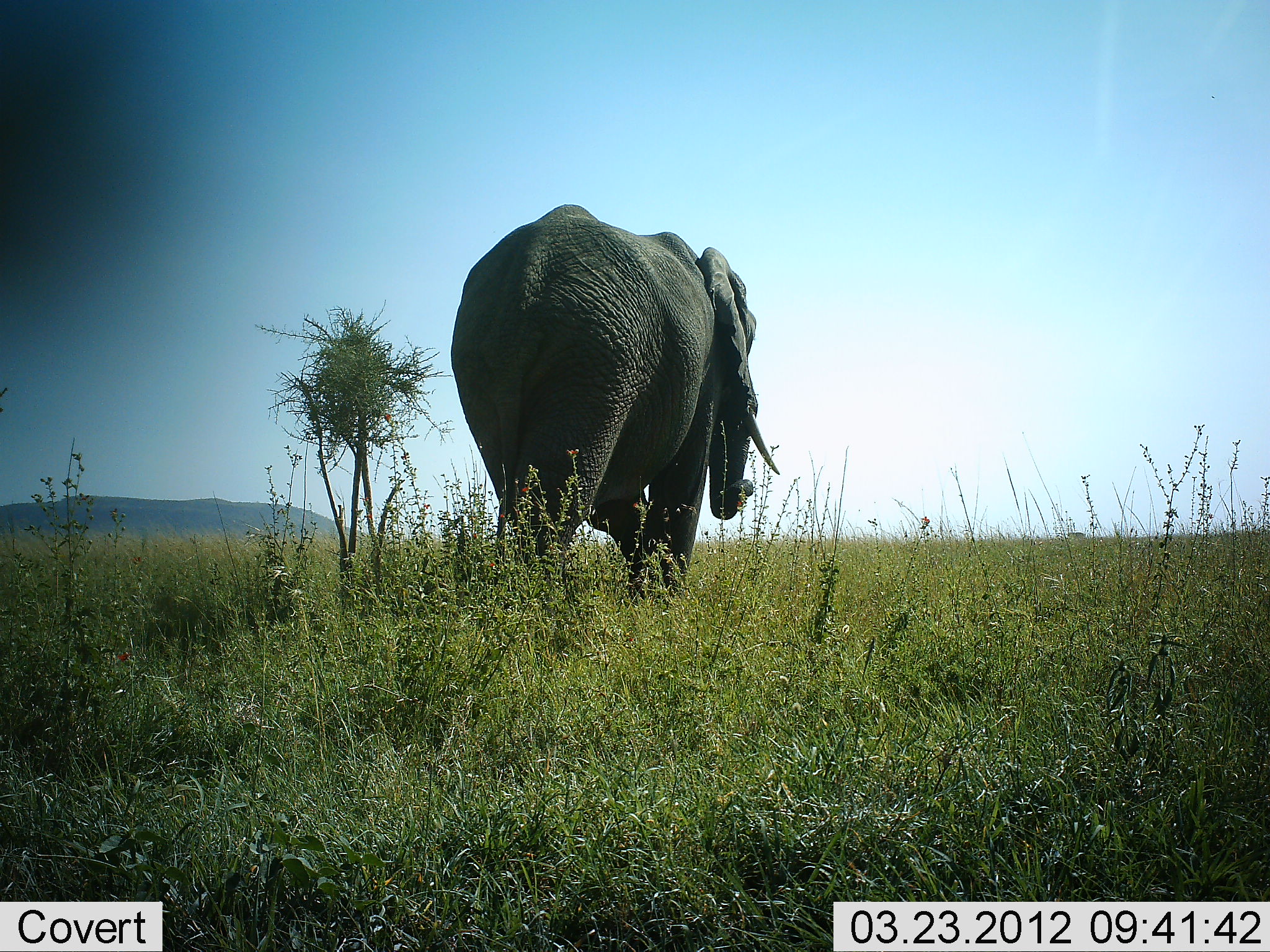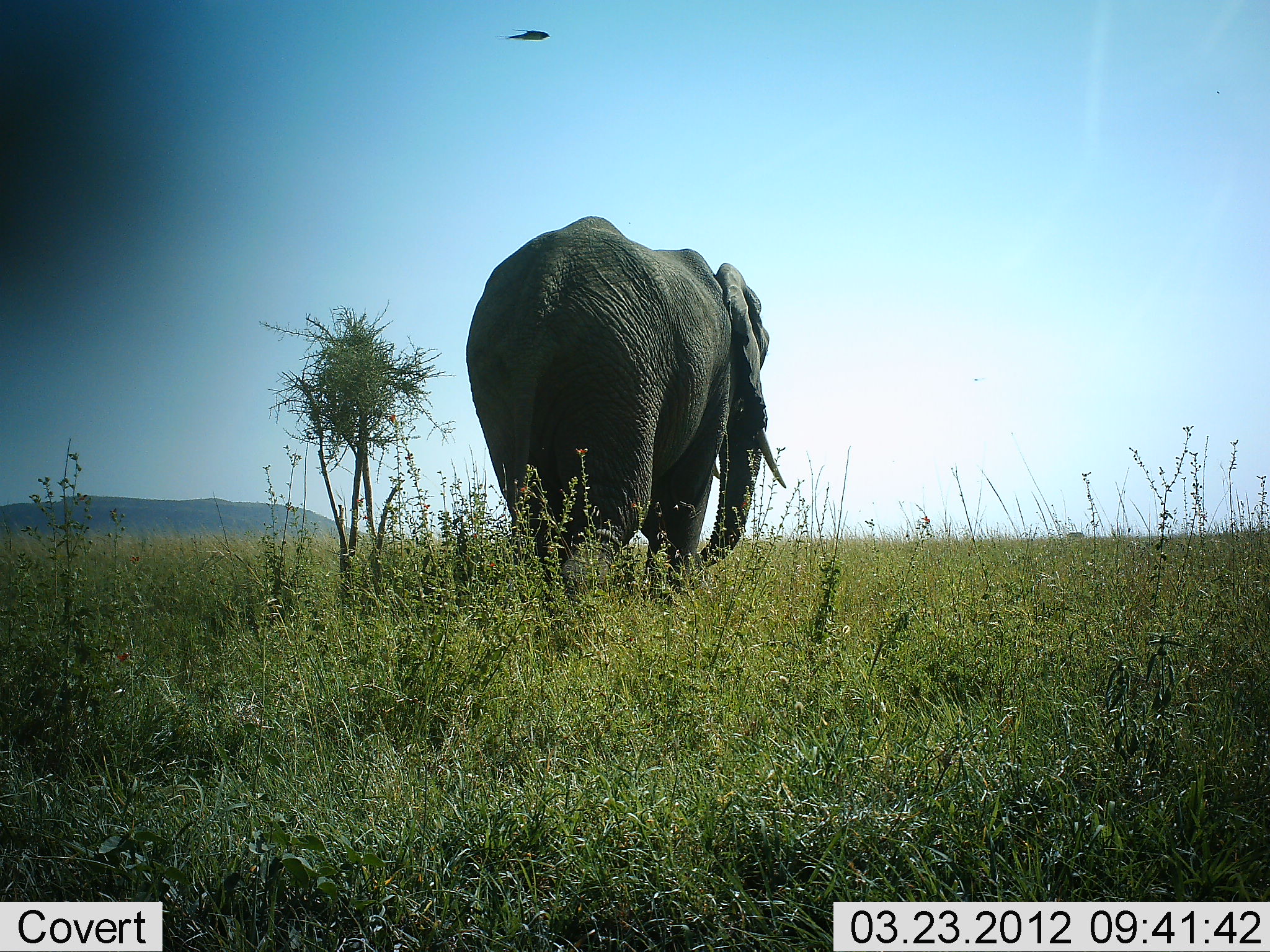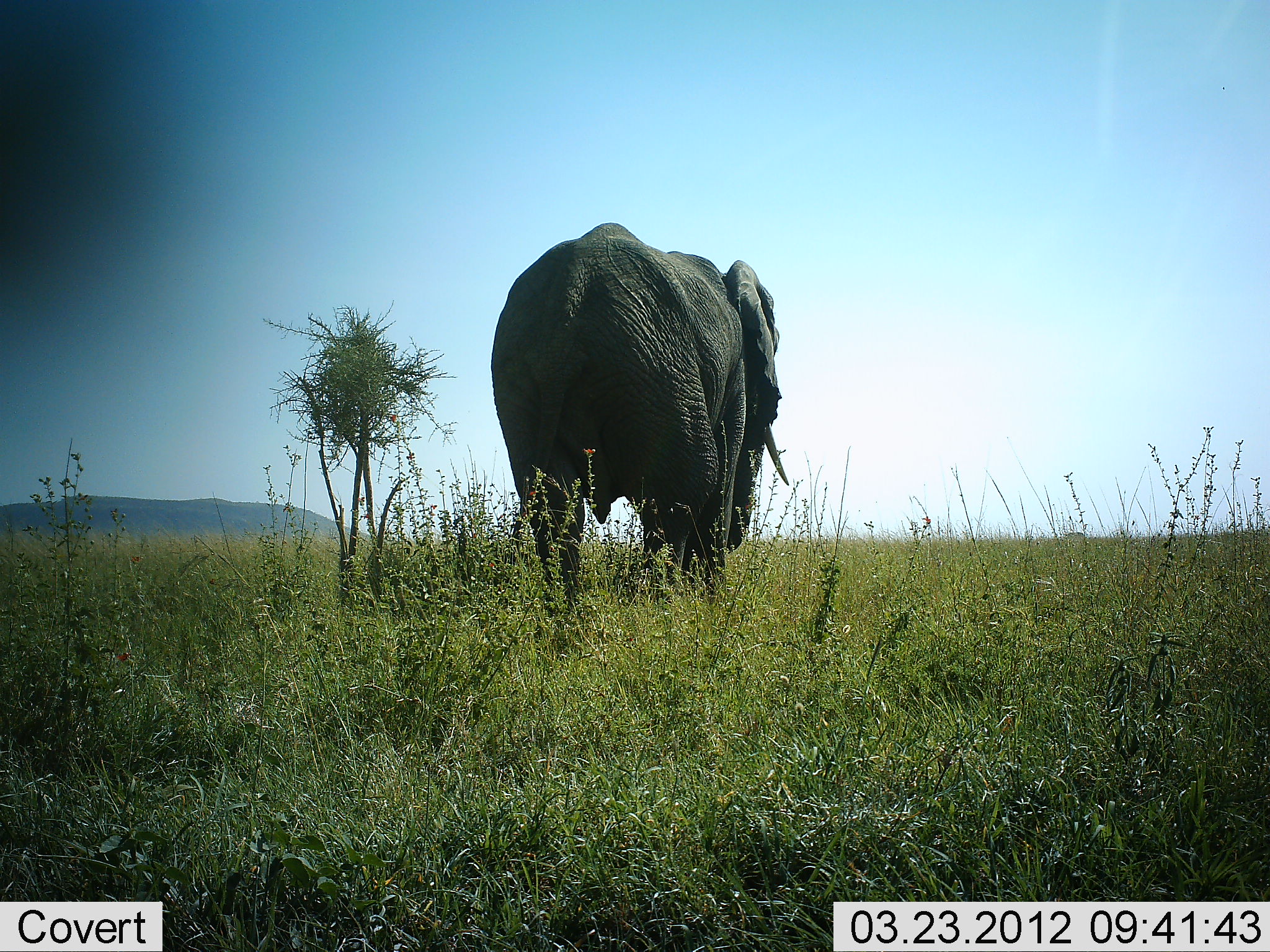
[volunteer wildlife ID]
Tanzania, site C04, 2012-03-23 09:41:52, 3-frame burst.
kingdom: Animalia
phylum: Chordata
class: Mammalia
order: Proboscidea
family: Elephantidae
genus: Loxodonta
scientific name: Loxodonta africana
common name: african bush elephant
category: elephant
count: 1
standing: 0%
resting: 0%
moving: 100%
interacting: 0%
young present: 0%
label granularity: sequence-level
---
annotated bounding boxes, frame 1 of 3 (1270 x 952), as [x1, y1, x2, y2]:
animal: [450, 204, 782, 631]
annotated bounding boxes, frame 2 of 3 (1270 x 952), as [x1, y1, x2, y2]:
animal: [464, 216, 787, 642]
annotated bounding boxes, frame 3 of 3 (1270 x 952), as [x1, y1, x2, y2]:
animal: [486, 219, 789, 642]